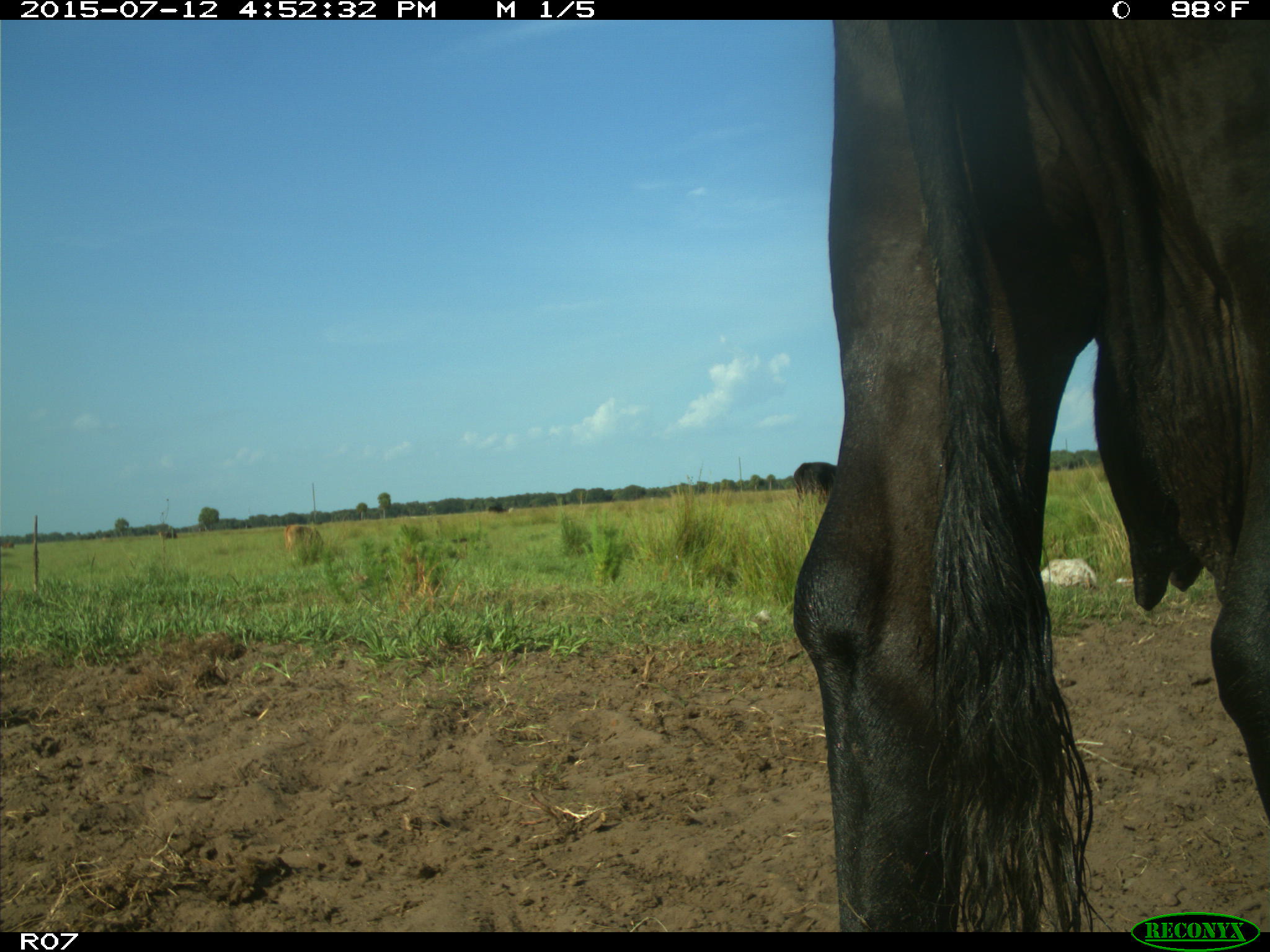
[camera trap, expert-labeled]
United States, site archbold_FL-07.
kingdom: Animalia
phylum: Chordata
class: Mammalia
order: Artiodactyla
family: Bovidae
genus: Bos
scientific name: Bos taurus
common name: domestic cow